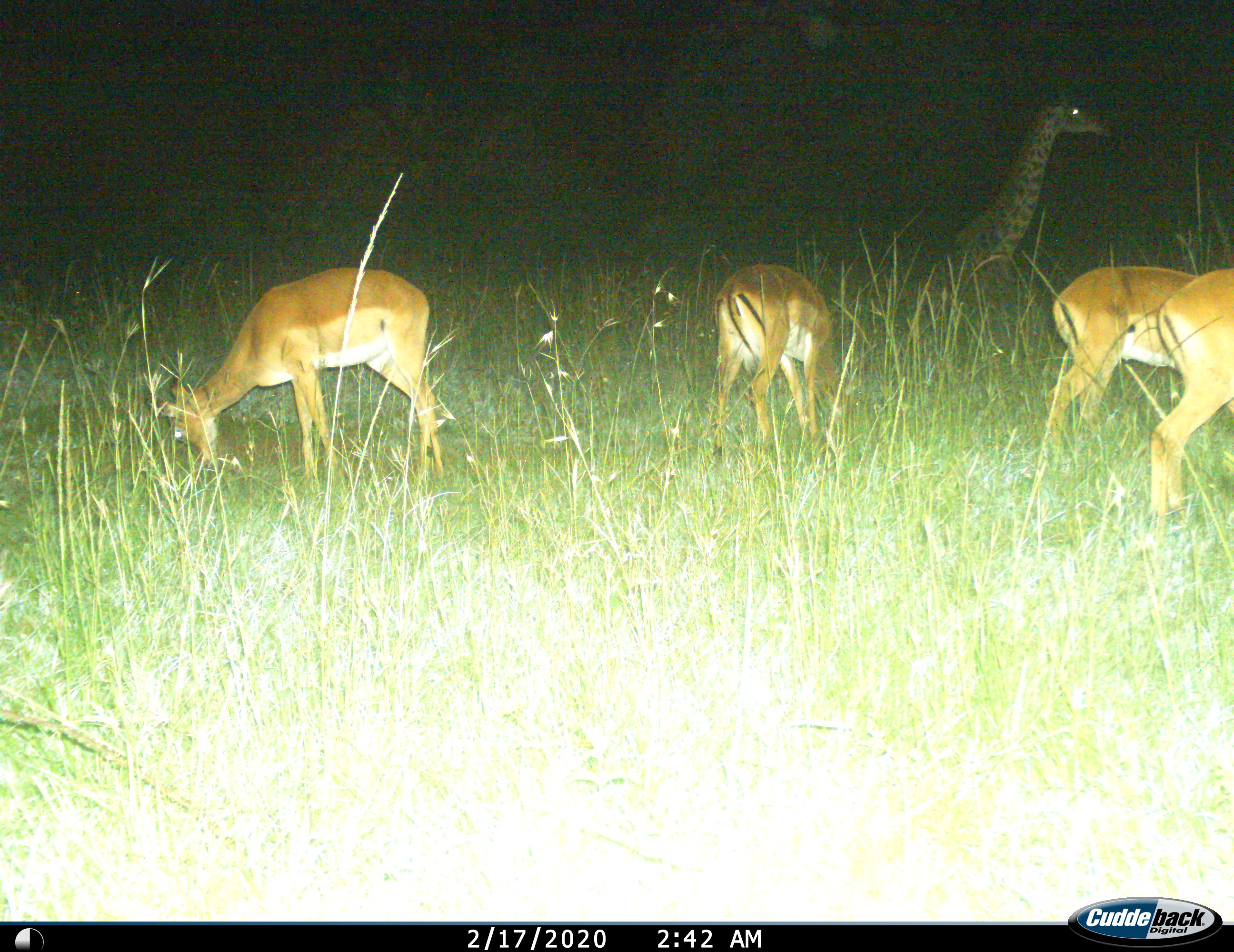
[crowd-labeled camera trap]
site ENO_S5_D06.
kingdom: Animalia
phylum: Chordata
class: Mammalia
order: Artiodactyla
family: Giraffidae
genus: Giraffa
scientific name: Giraffa camelopardalis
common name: giraffe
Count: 1.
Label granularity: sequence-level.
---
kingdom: Animalia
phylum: Chordata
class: Mammalia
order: Artiodactyla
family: Bovidae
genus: Aepyceros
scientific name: Aepyceros melampus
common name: impala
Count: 4.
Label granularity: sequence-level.